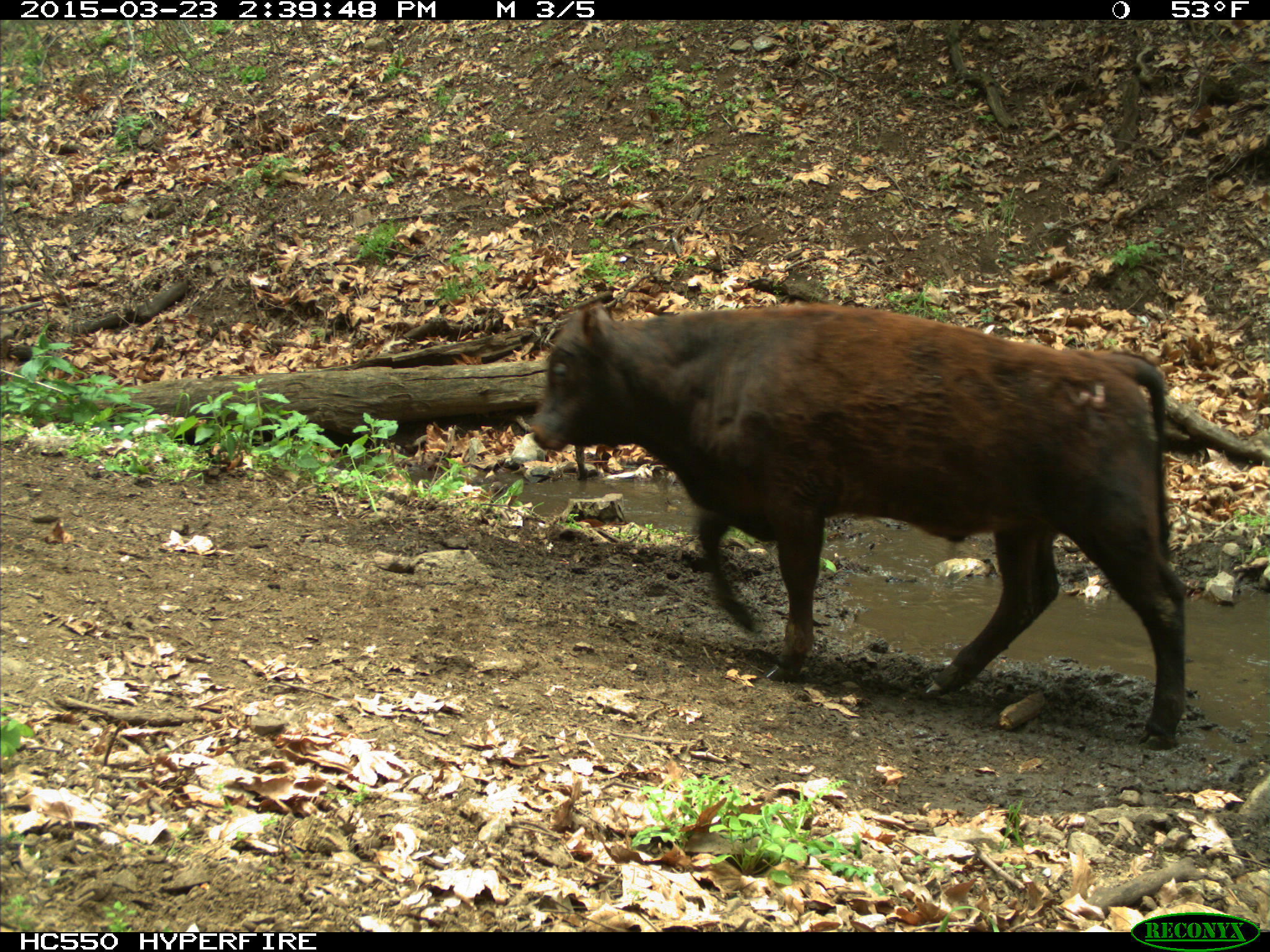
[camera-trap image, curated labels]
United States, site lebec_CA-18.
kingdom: Animalia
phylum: Chordata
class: Mammalia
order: Artiodactyla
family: Bovidae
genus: Bos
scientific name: Bos taurus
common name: domestic cow